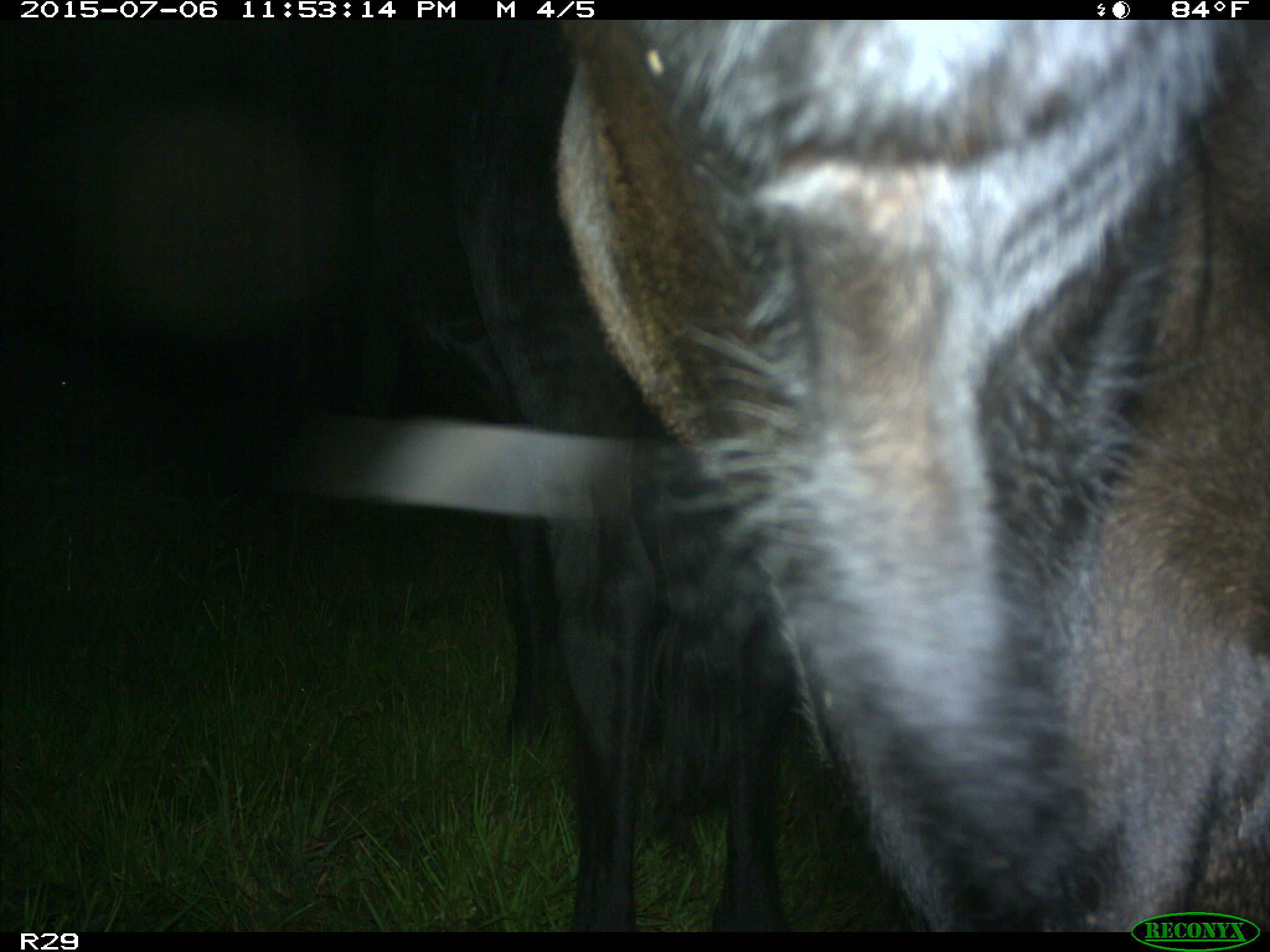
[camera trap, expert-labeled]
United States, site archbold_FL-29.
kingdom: Animalia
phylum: Chordata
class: Mammalia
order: Artiodactyla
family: Bovidae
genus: Bos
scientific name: Bos taurus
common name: domestic cow